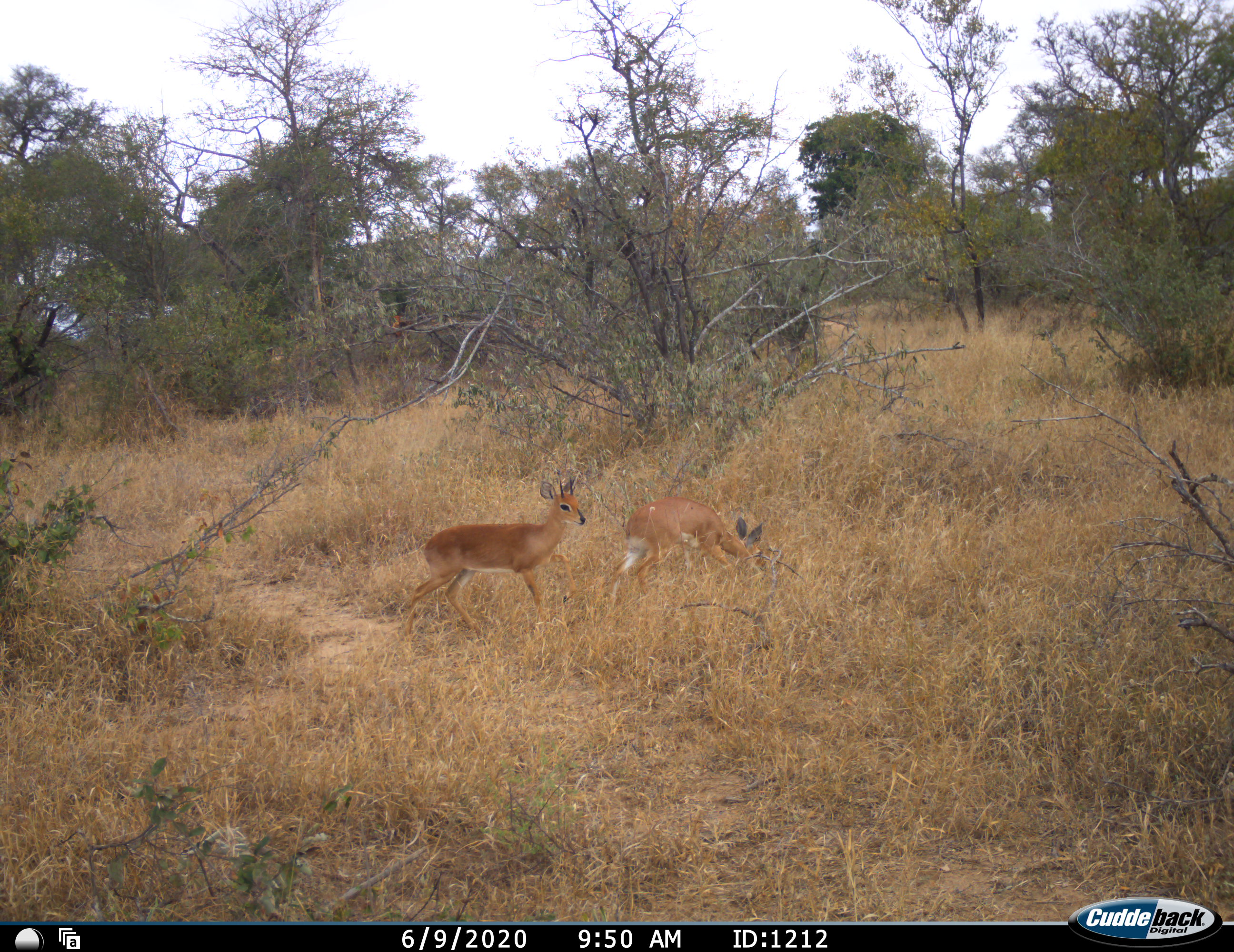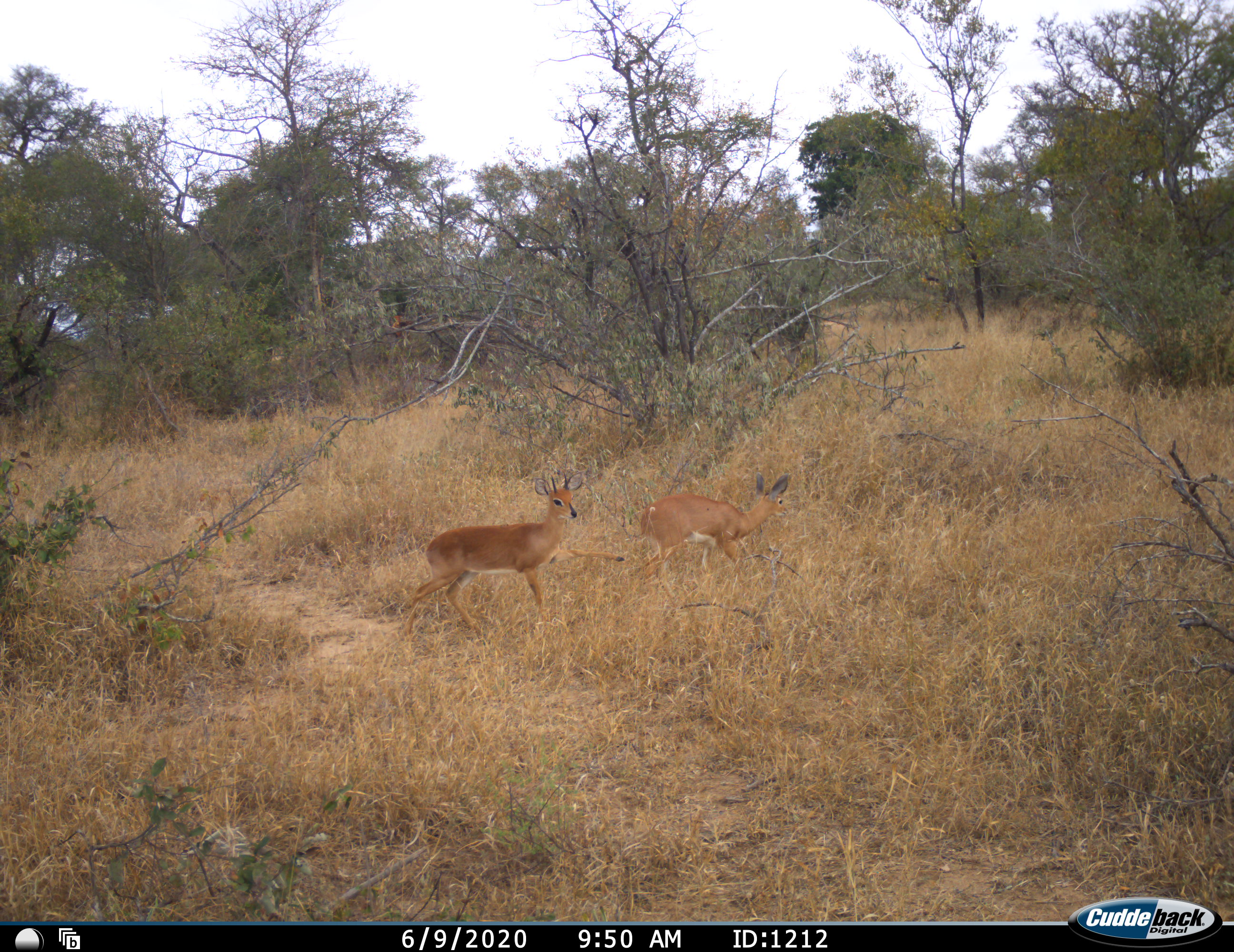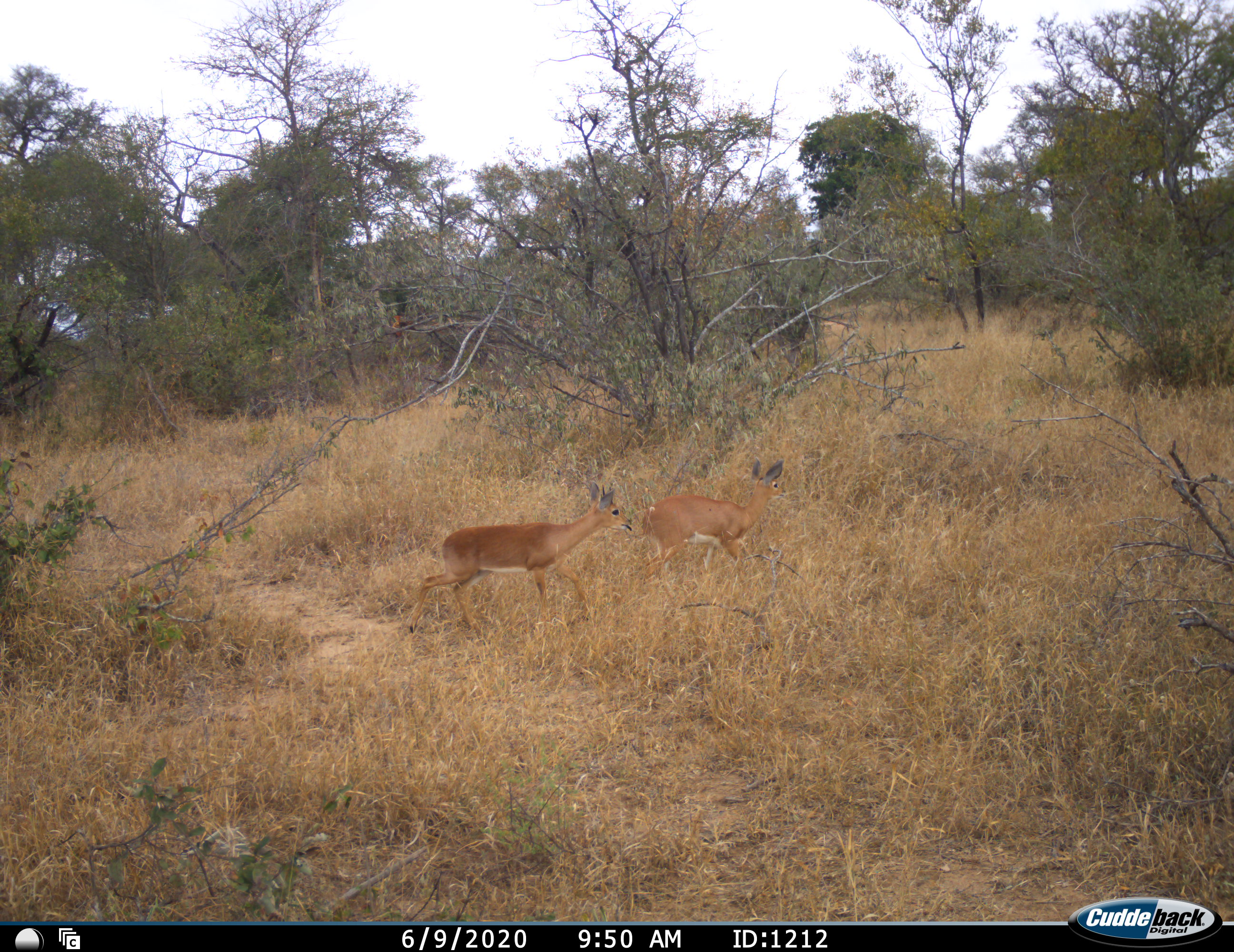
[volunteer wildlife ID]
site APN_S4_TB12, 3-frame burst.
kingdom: Animalia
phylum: Chordata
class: Mammalia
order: Artiodactyla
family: Bovidae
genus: Raphicerus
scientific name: Raphicerus campestris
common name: steenbok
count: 2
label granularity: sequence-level